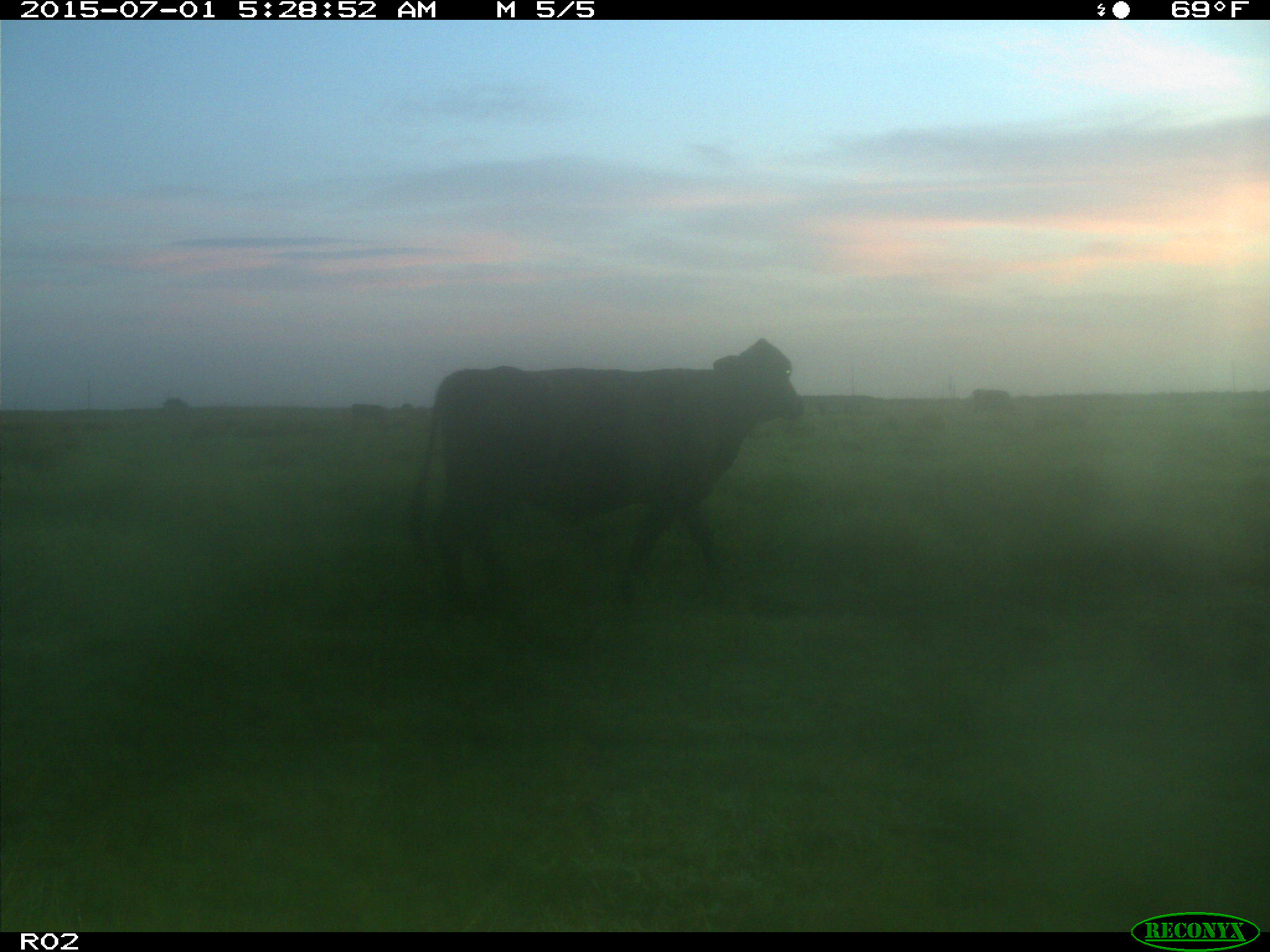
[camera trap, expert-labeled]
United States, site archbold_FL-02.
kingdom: Animalia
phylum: Chordata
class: Mammalia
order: Artiodactyla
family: Bovidae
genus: Bos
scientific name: Bos taurus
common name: domestic cow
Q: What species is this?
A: Bos taurus (domestic cow).